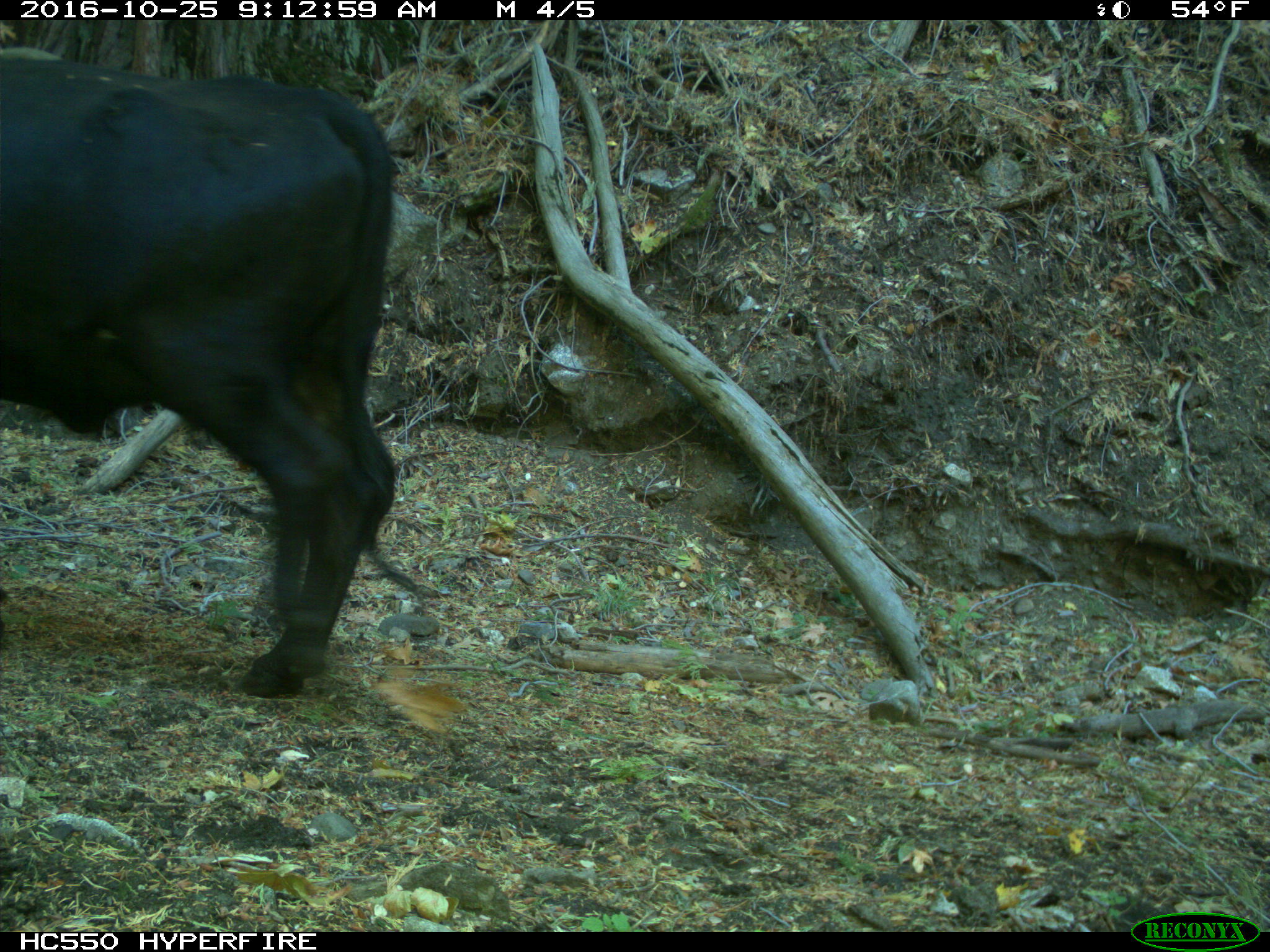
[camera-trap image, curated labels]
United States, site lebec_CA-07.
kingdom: Animalia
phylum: Chordata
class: Mammalia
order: Artiodactyla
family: Bovidae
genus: Bos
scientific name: Bos taurus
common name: domestic cow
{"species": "Bos taurus (domestic cow)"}